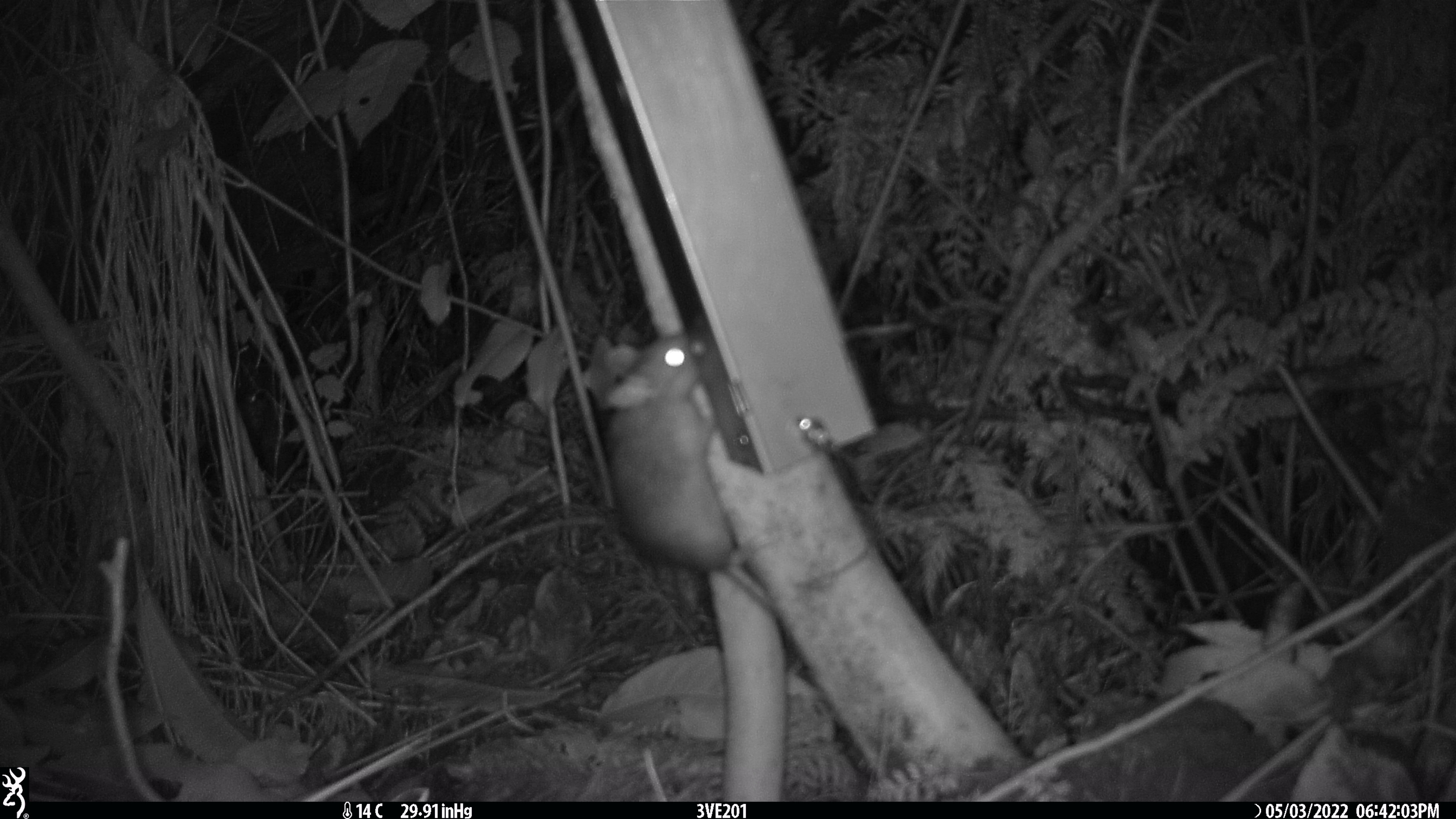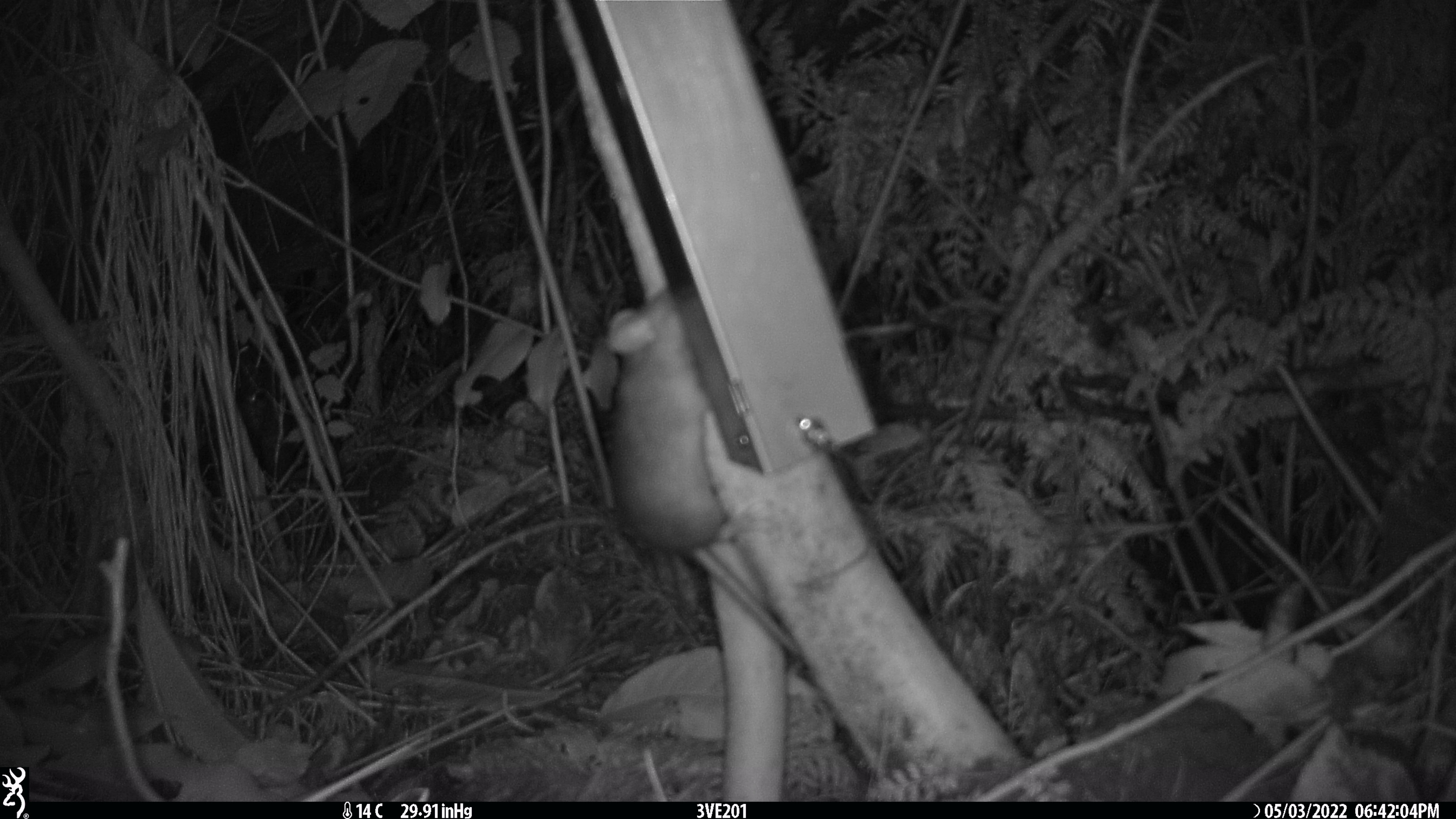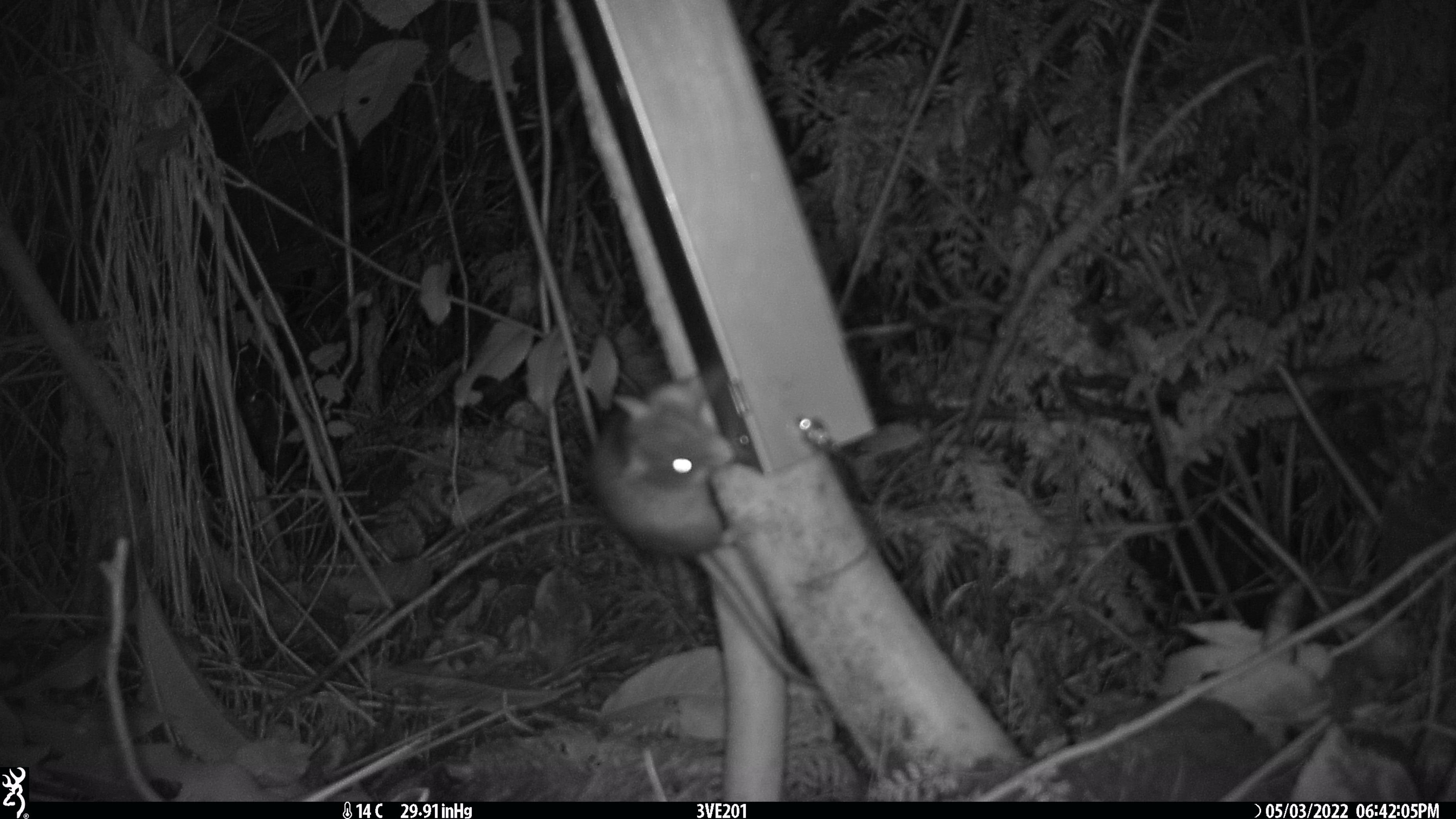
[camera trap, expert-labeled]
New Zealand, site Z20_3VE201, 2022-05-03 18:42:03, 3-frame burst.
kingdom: Animalia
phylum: Chordata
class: Mammalia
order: Rodentia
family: Muridae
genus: Rattus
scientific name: Rattus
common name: rat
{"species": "rat (Rattus)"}